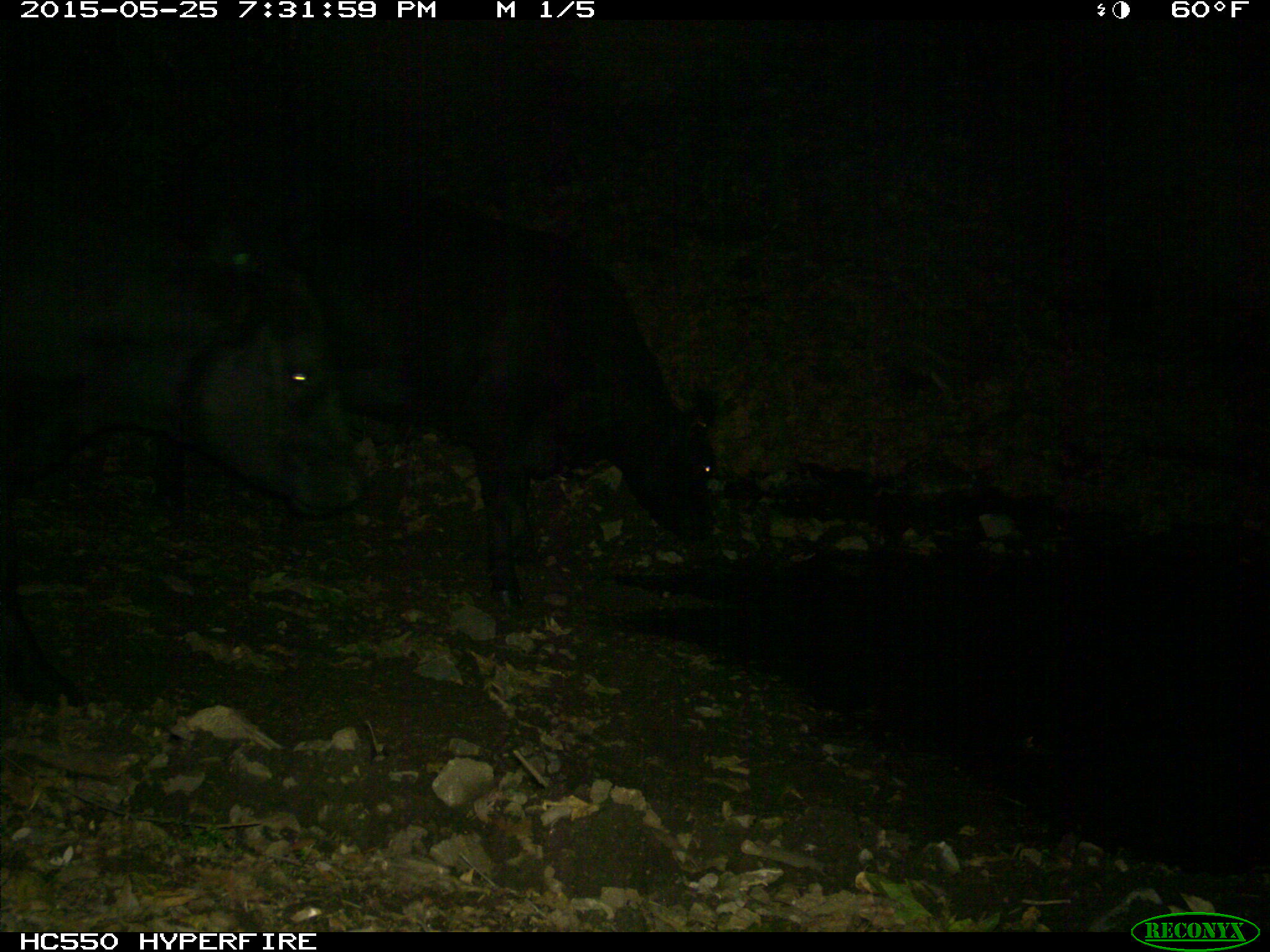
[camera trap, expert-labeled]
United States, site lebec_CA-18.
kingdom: Animalia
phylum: Chordata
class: Mammalia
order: Artiodactyla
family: Bovidae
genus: Bos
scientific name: Bos taurus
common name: domestic cow